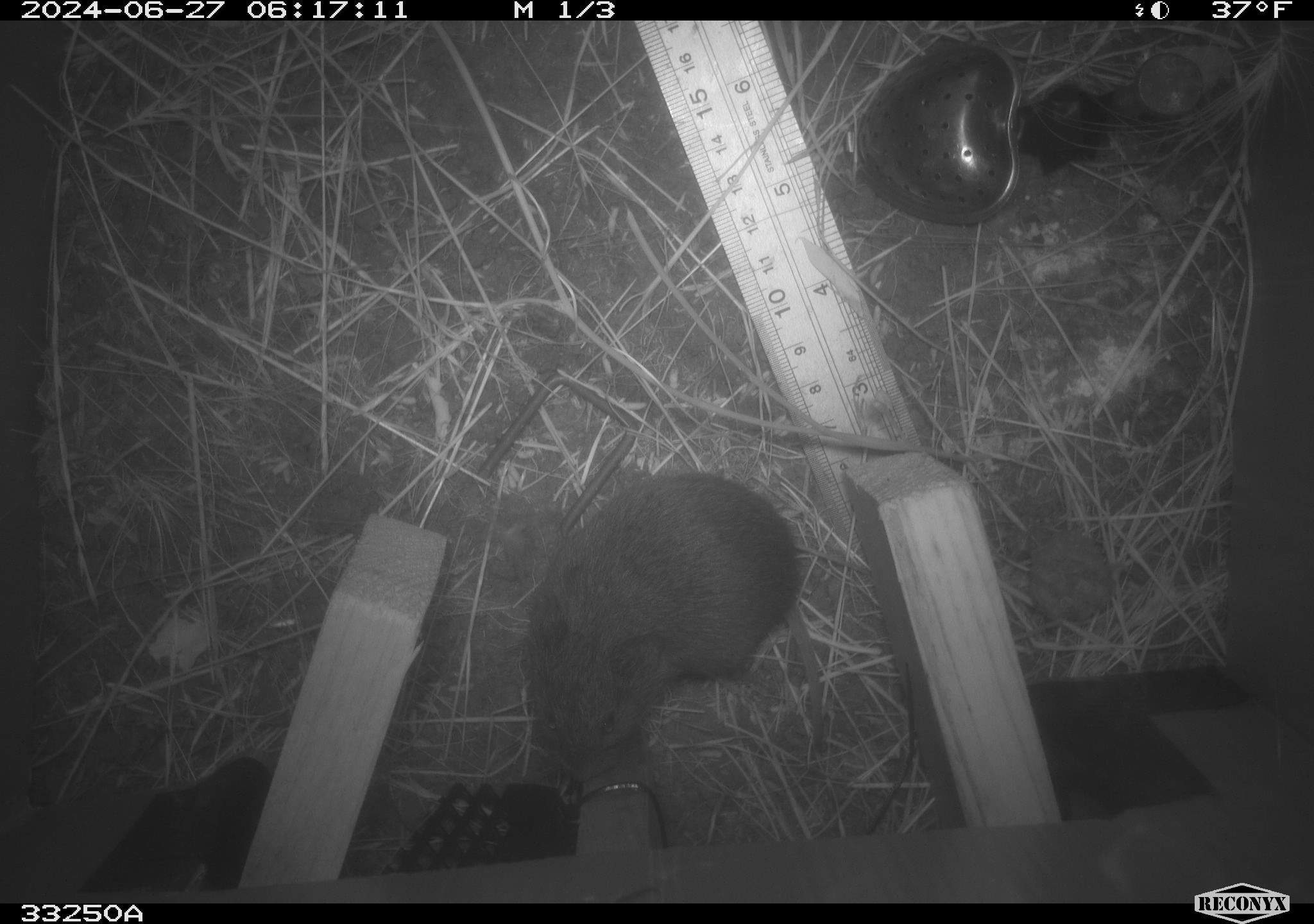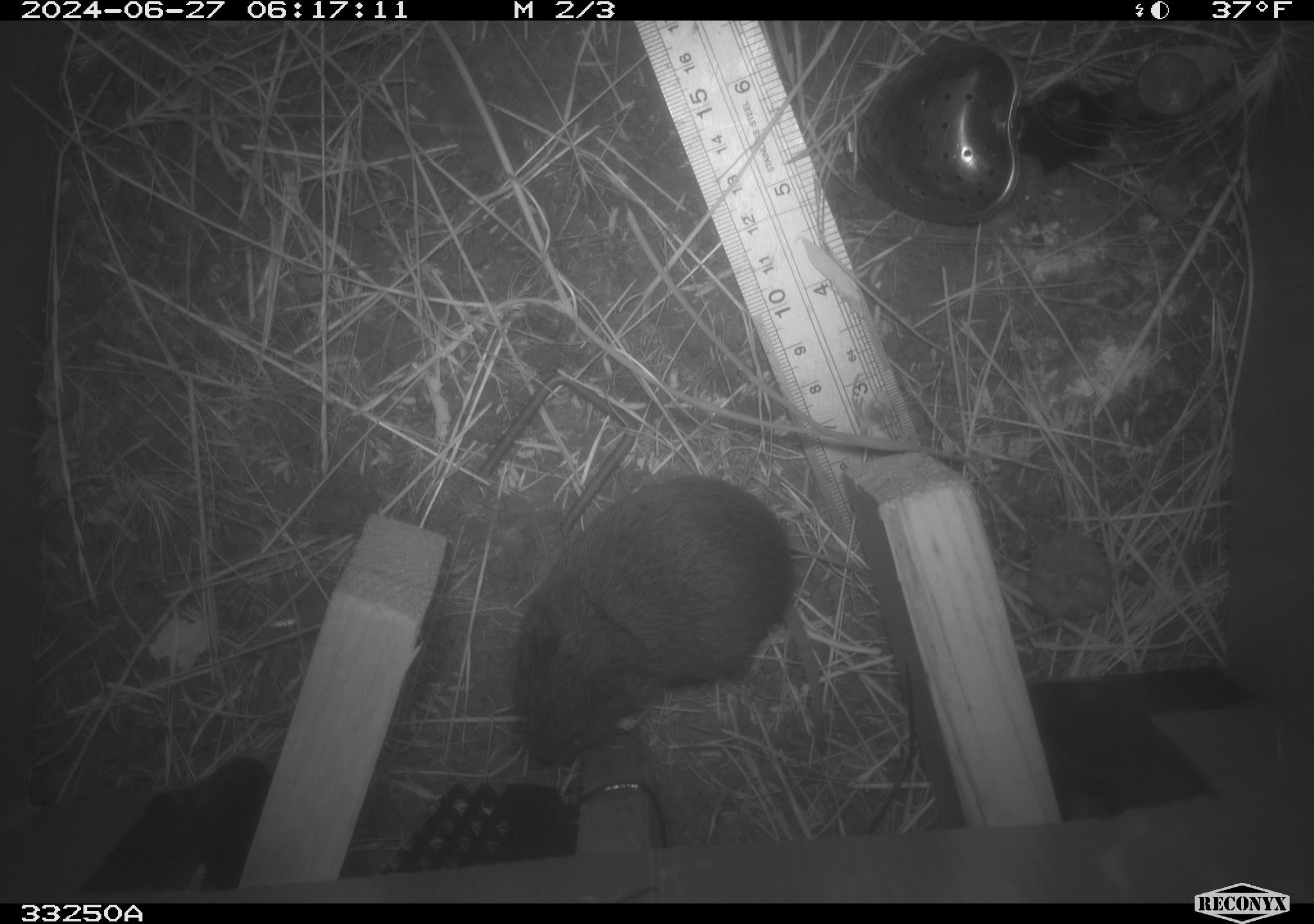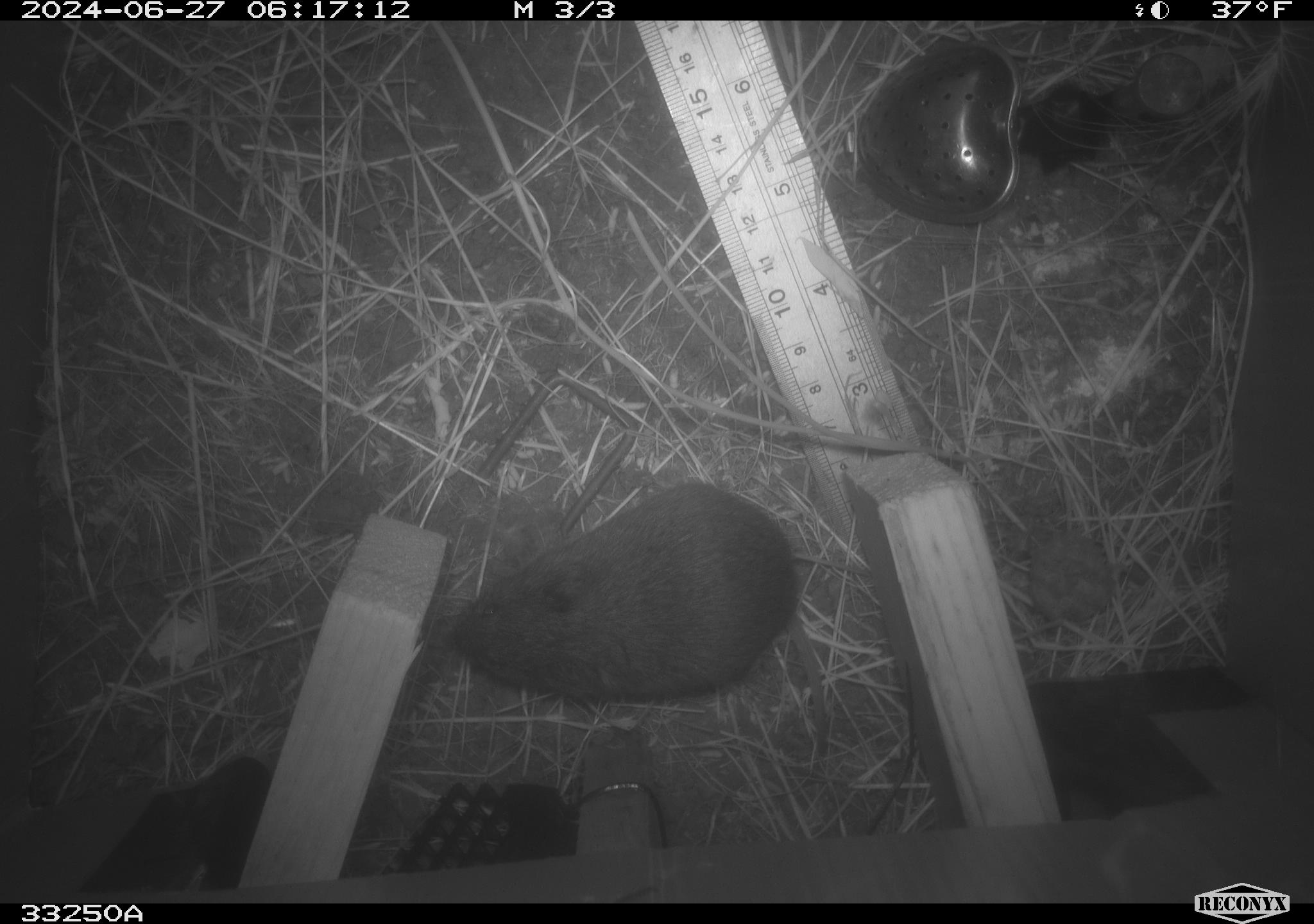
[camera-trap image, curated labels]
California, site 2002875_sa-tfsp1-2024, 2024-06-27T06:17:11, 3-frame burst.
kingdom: Animalia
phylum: Chordata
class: Mammalia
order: Rodentia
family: Cricetidae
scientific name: Arvicolinae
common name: voles, lemmings, and muskrats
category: arvicolinae subfamily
Arvicolinae subfamily (voles, lemmings, and muskrats) (Arvicolinae).